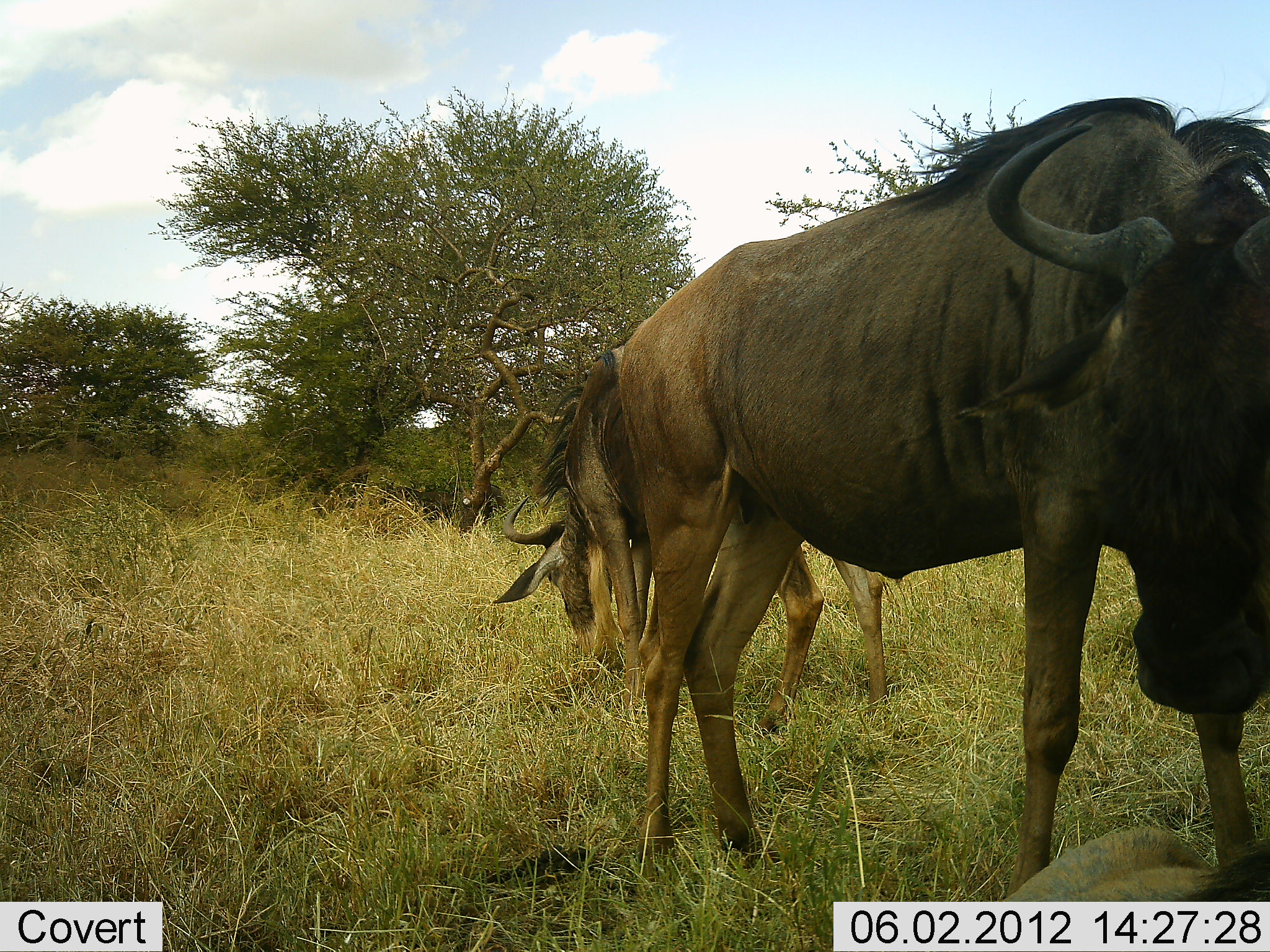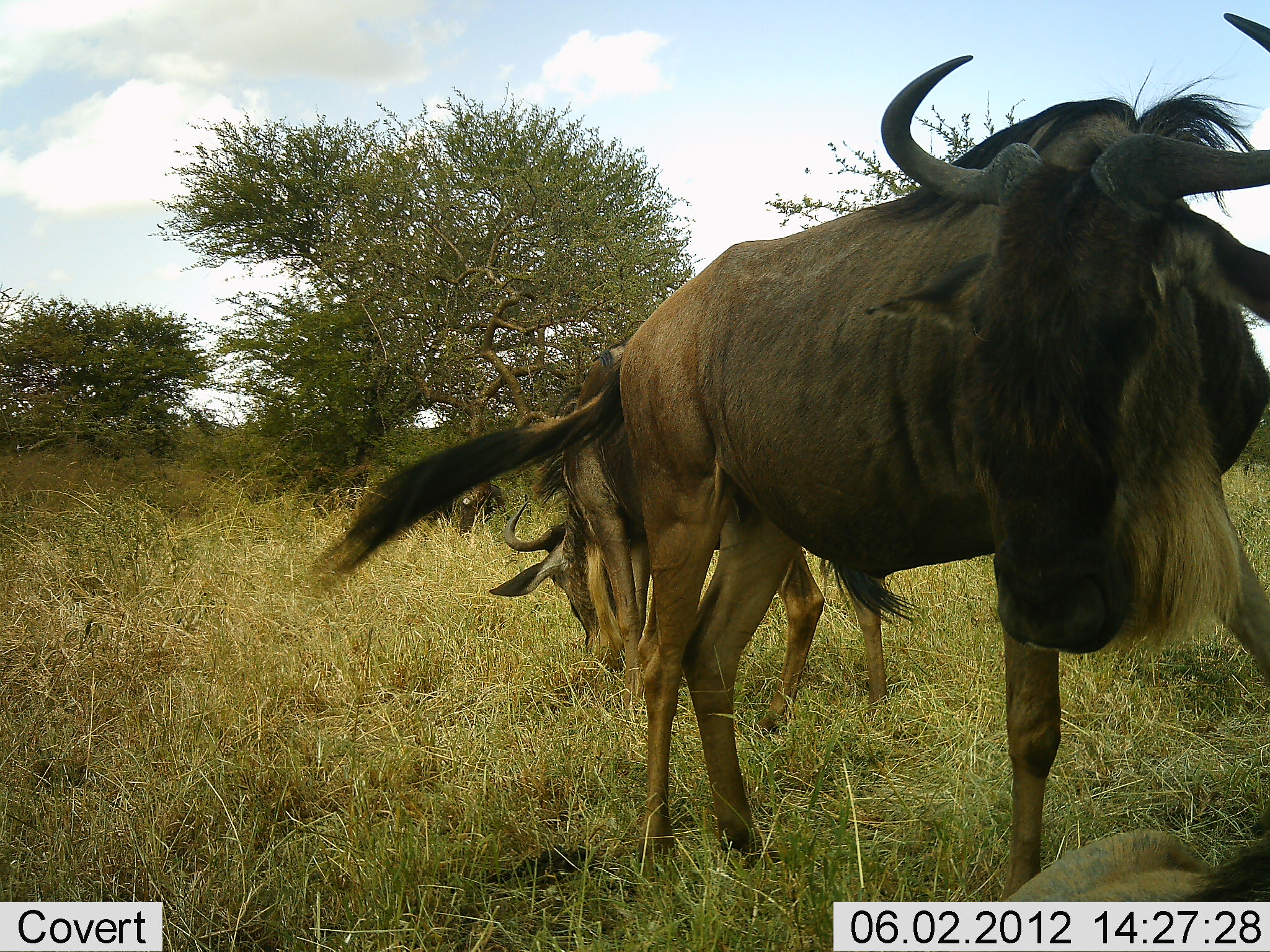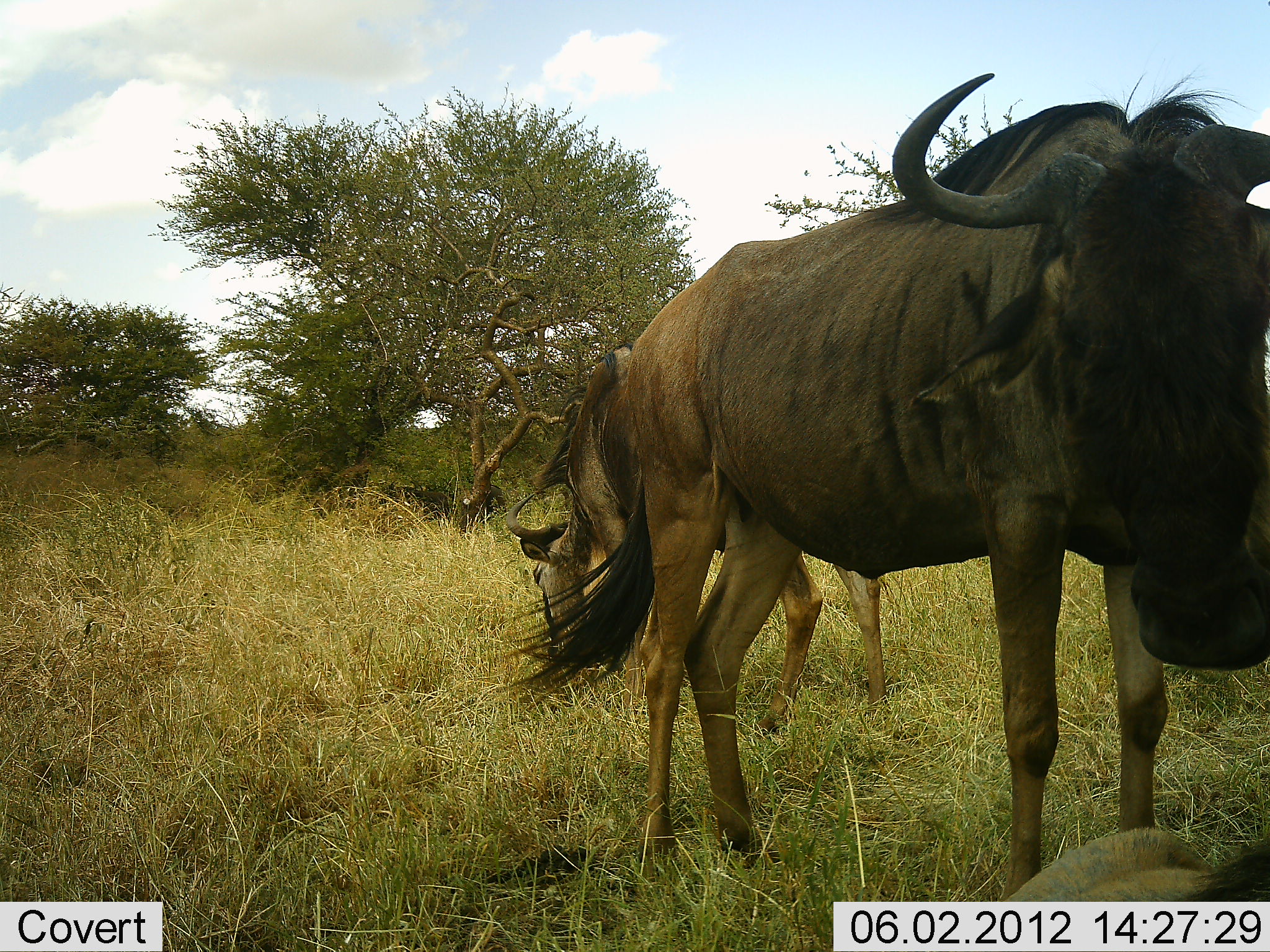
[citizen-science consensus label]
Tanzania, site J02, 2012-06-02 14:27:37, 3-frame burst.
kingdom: Animalia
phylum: Chordata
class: Mammalia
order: Artiodactyla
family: Bovidae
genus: Connochaetes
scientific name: Connochaetes taurinus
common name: blue wildebeest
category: wildebeest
Wildebeest (blue wildebeest) (Connochaetes taurinus), count 2. Behavior (volunteer vote fractions): standing 90%, resting 20%, moving 10%, interacting 10%. Young present (vote fraction): 0%. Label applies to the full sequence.